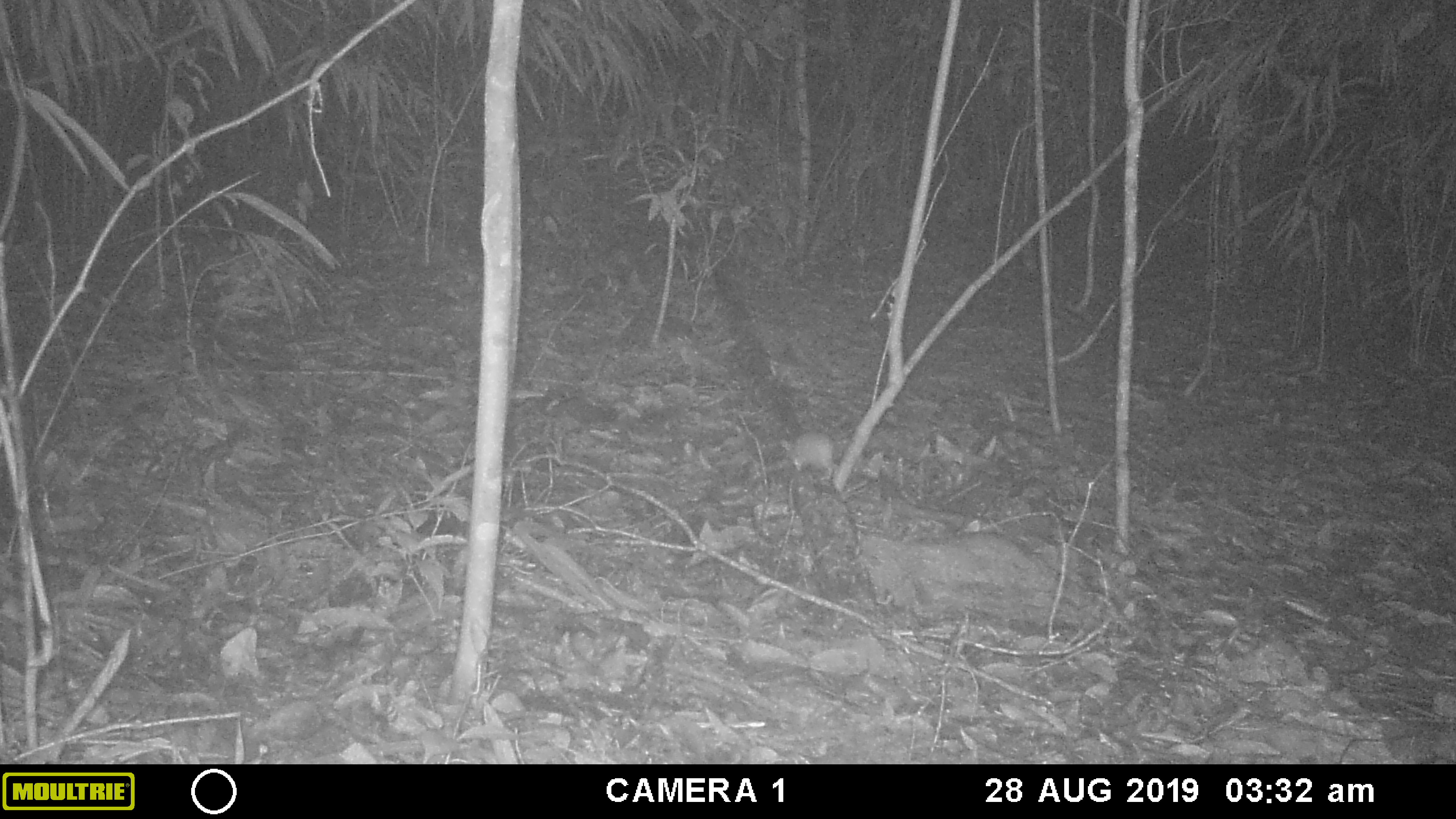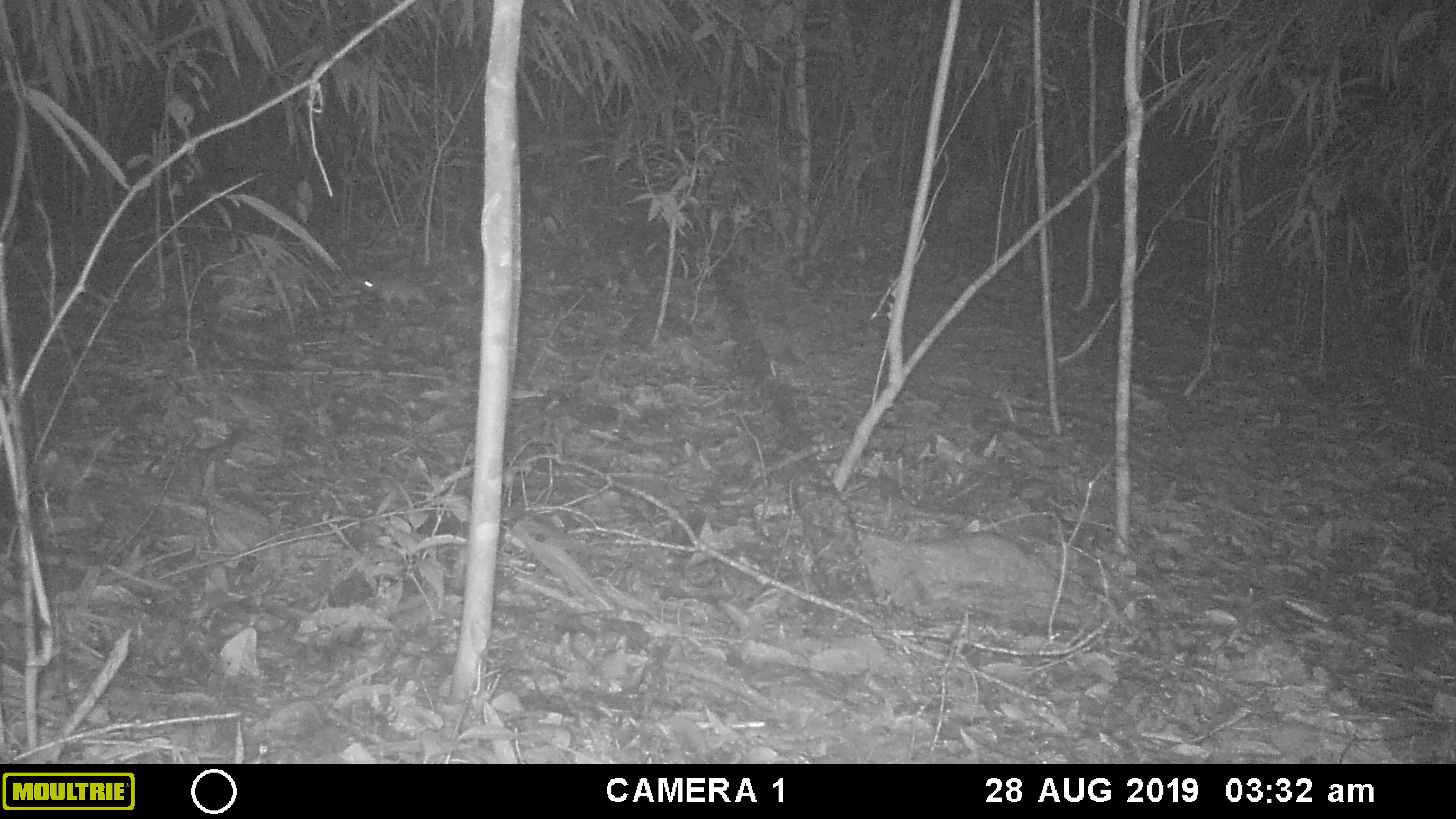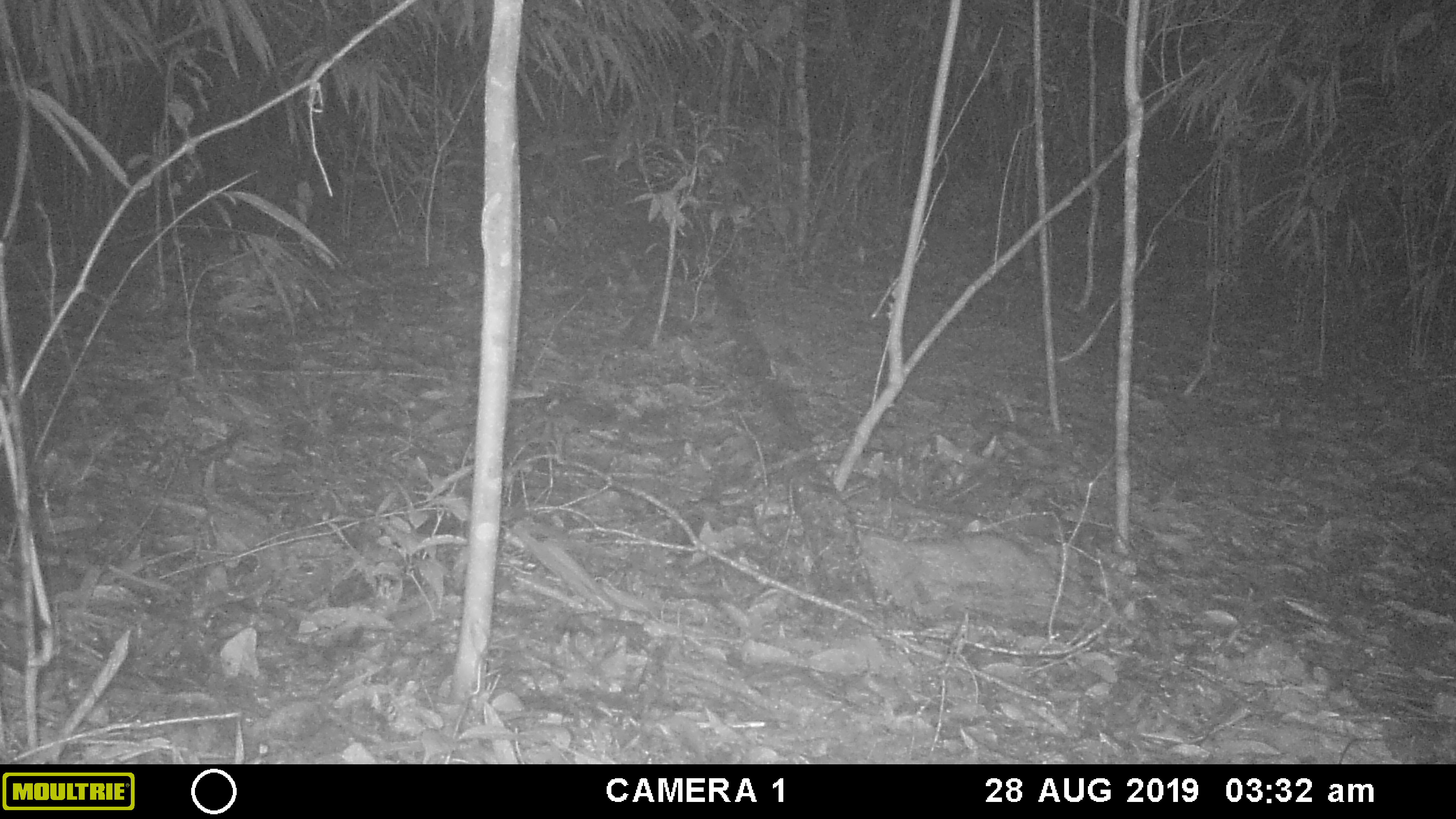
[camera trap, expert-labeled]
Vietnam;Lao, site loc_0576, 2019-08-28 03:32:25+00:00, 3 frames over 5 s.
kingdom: Animalia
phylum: Chordata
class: Mammalia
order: Rodentia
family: Muridae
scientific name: Muridae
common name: old-world mice and rats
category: unidentified murid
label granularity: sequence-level